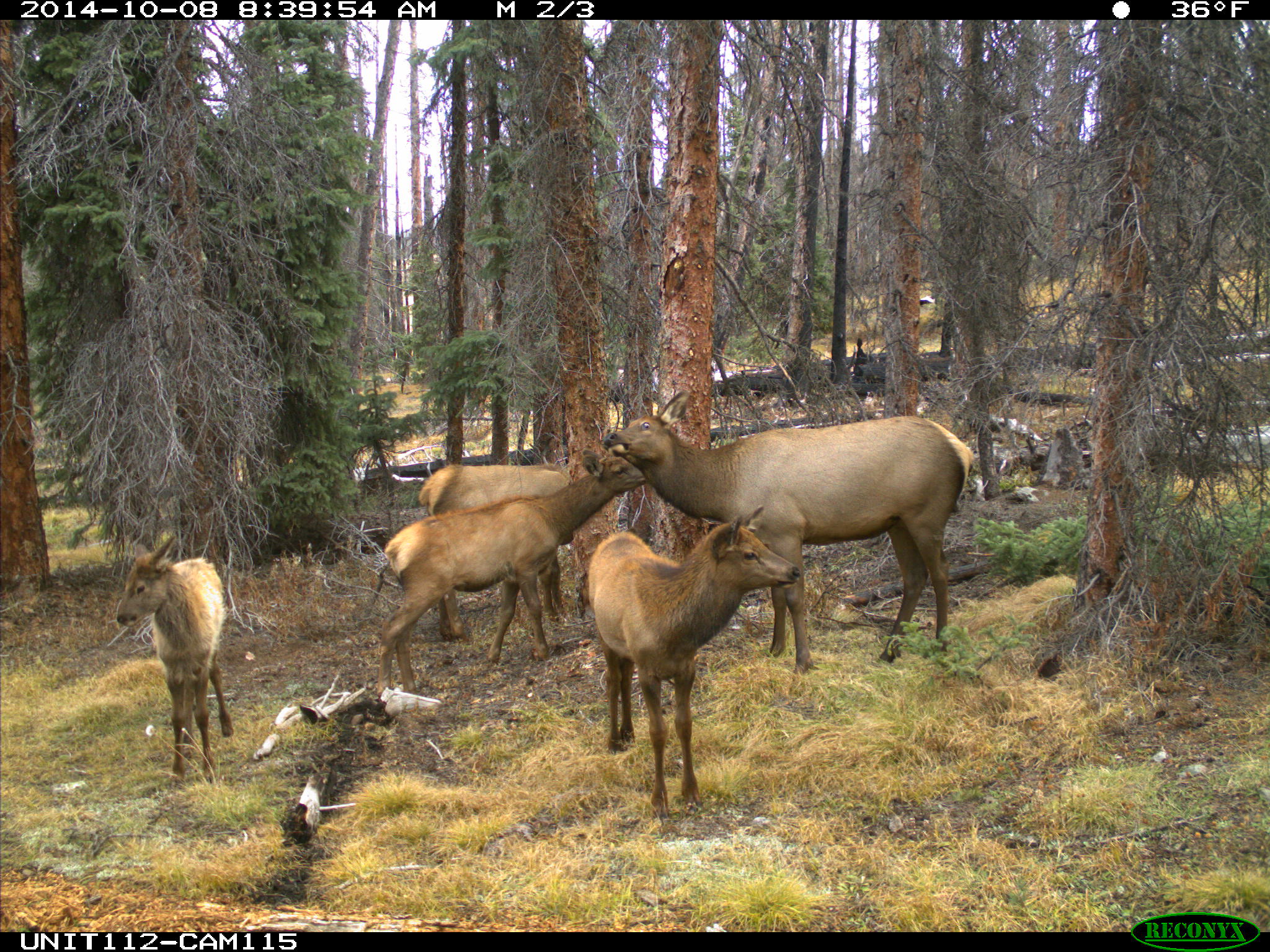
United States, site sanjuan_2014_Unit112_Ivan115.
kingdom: Animalia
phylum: Chordata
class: Mammalia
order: Artiodactyla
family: Cervidae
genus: Cervus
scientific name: Cervus elaphus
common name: red deer